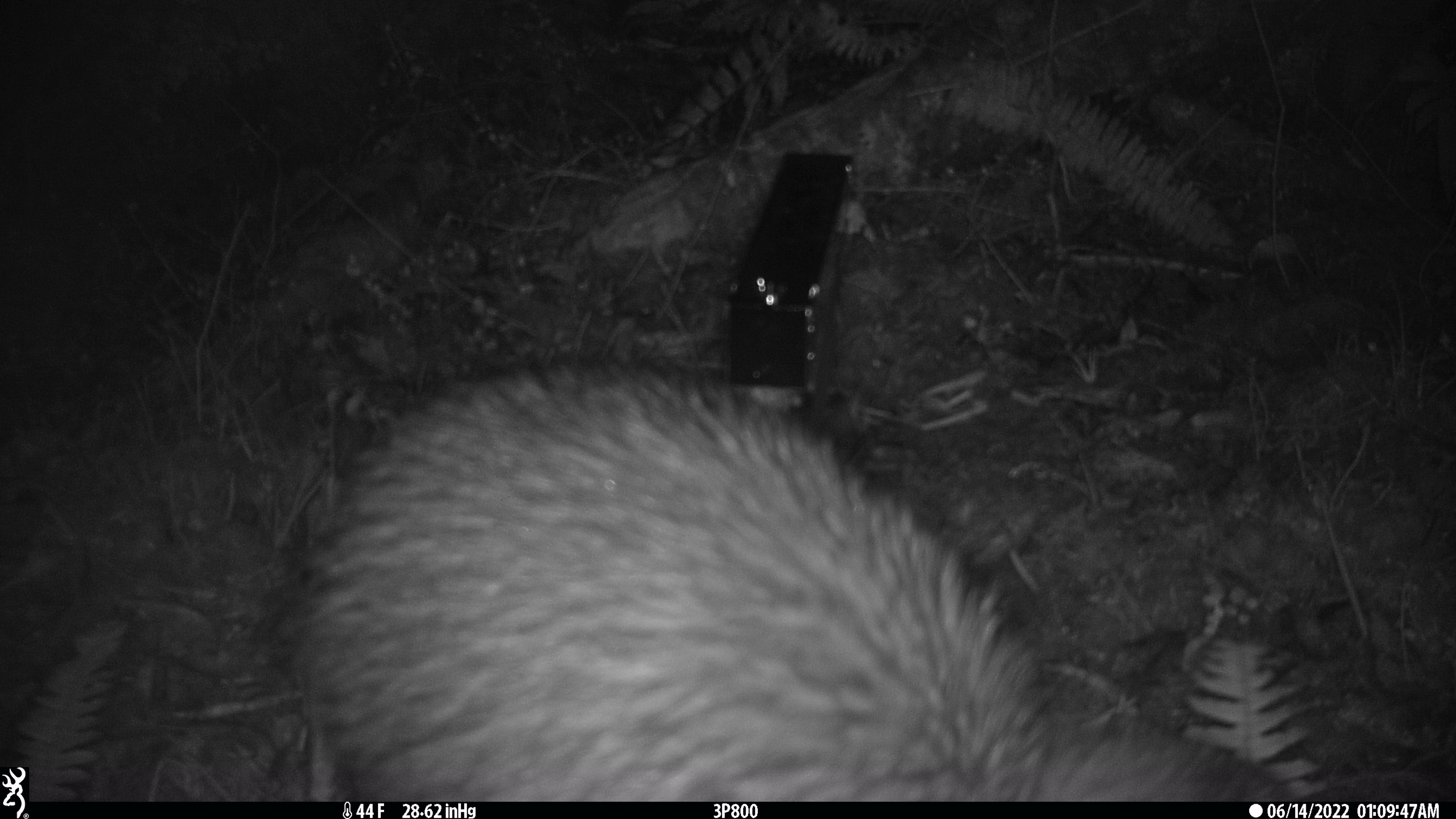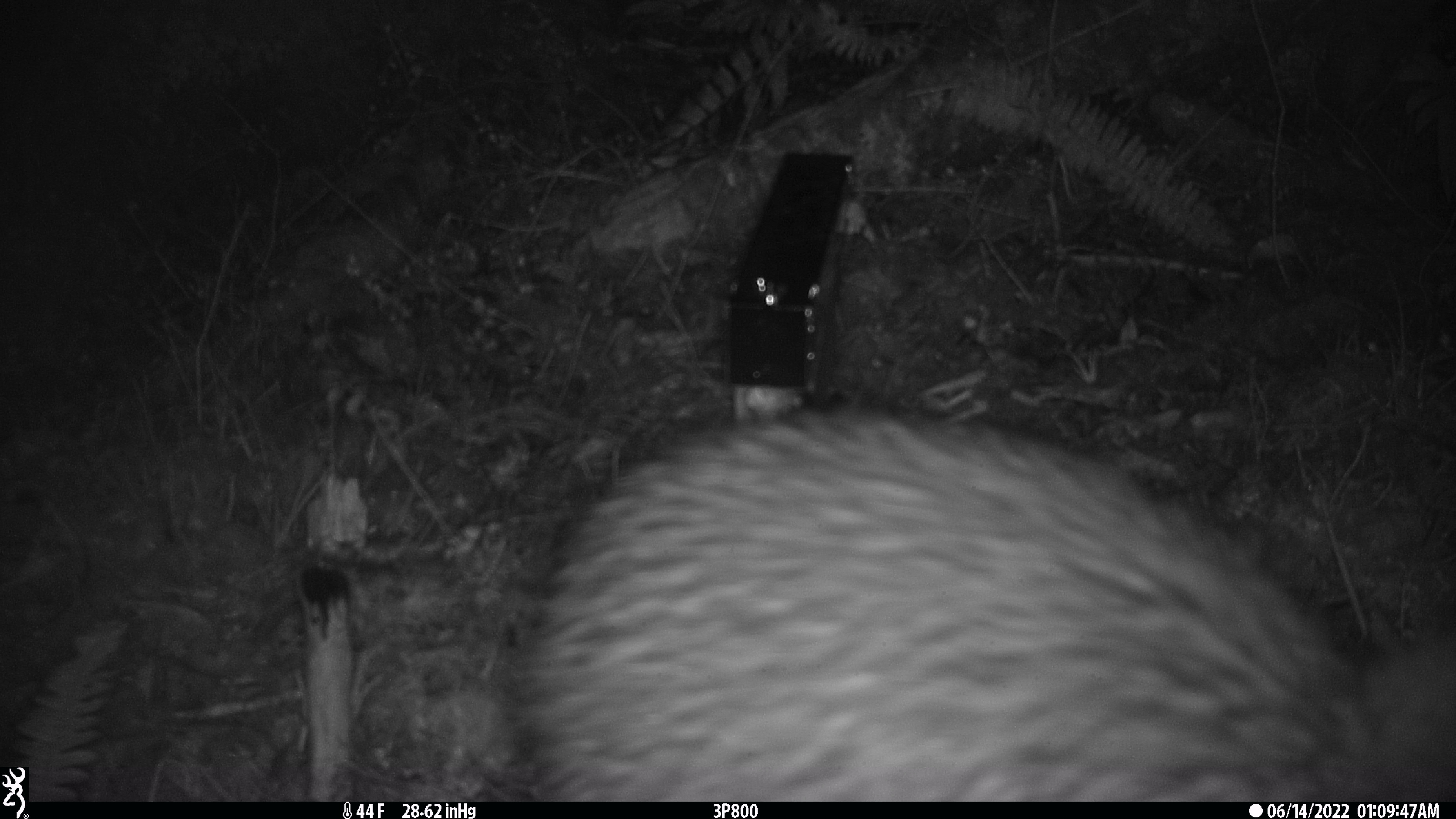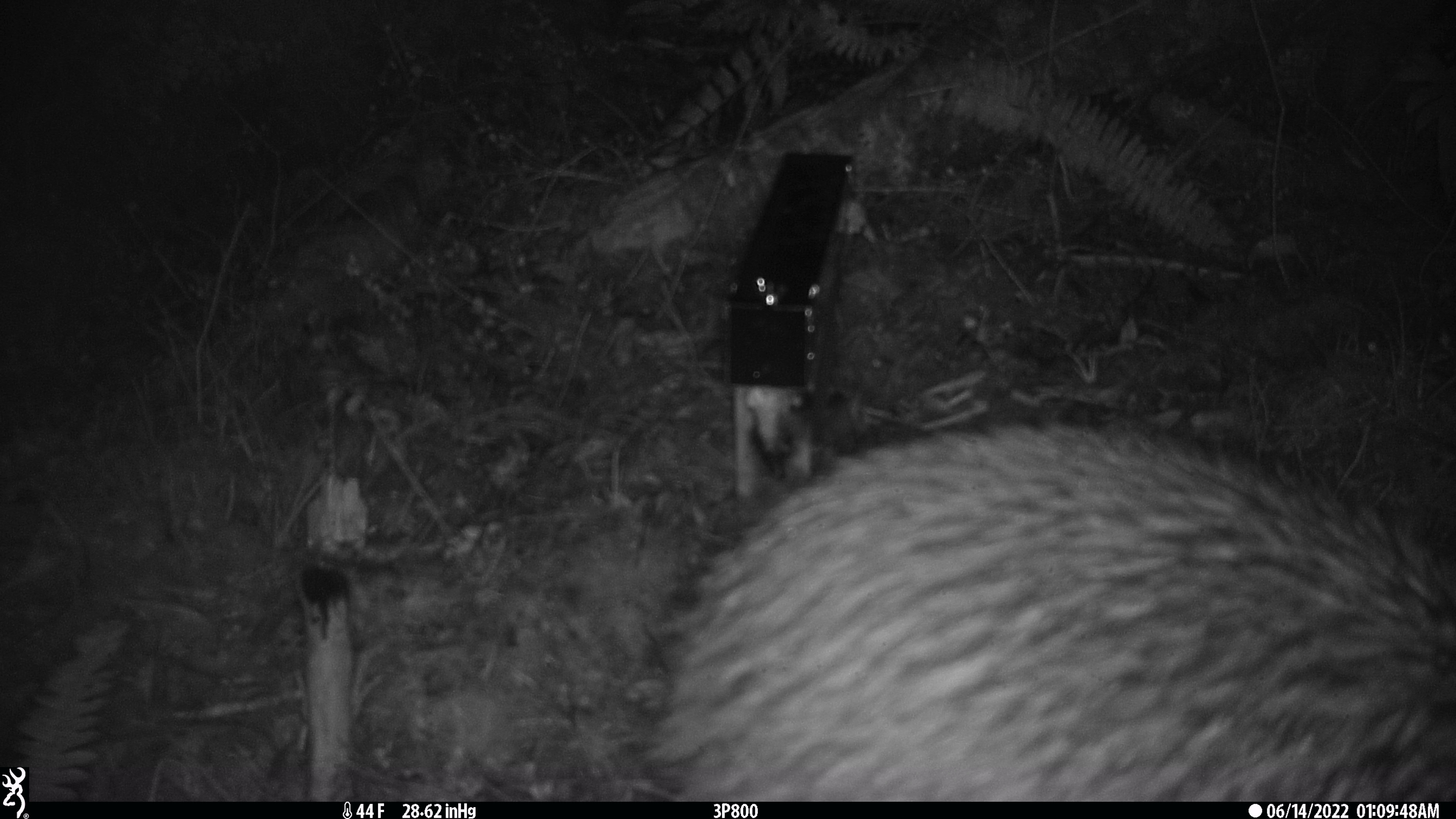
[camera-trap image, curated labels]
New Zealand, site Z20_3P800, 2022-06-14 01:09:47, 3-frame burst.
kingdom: Animalia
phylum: Chordata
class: Aves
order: Apterygiformes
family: Apterygidae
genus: Apteryx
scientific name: Apteryx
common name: kiwi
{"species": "kiwi (Apteryx)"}